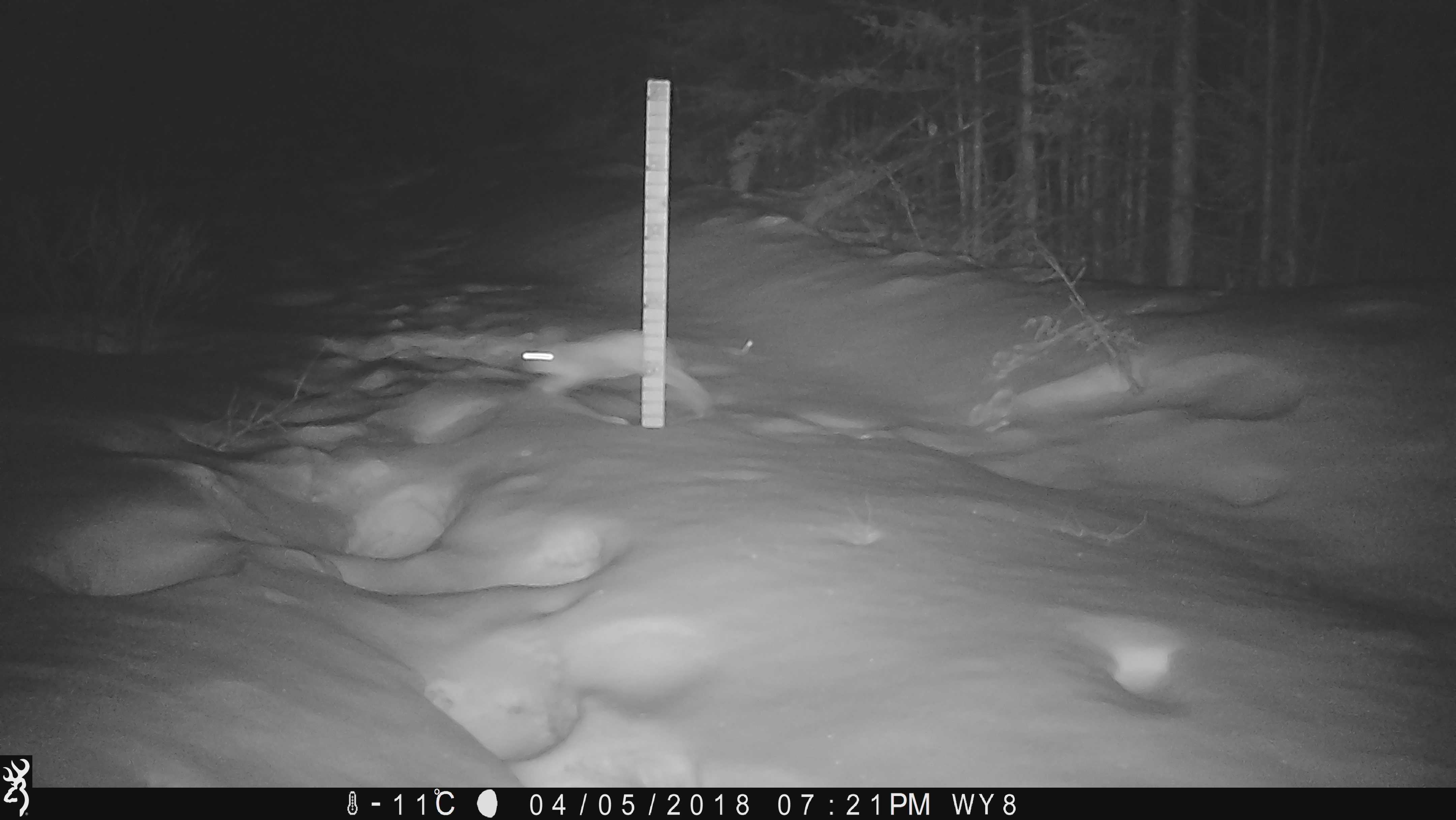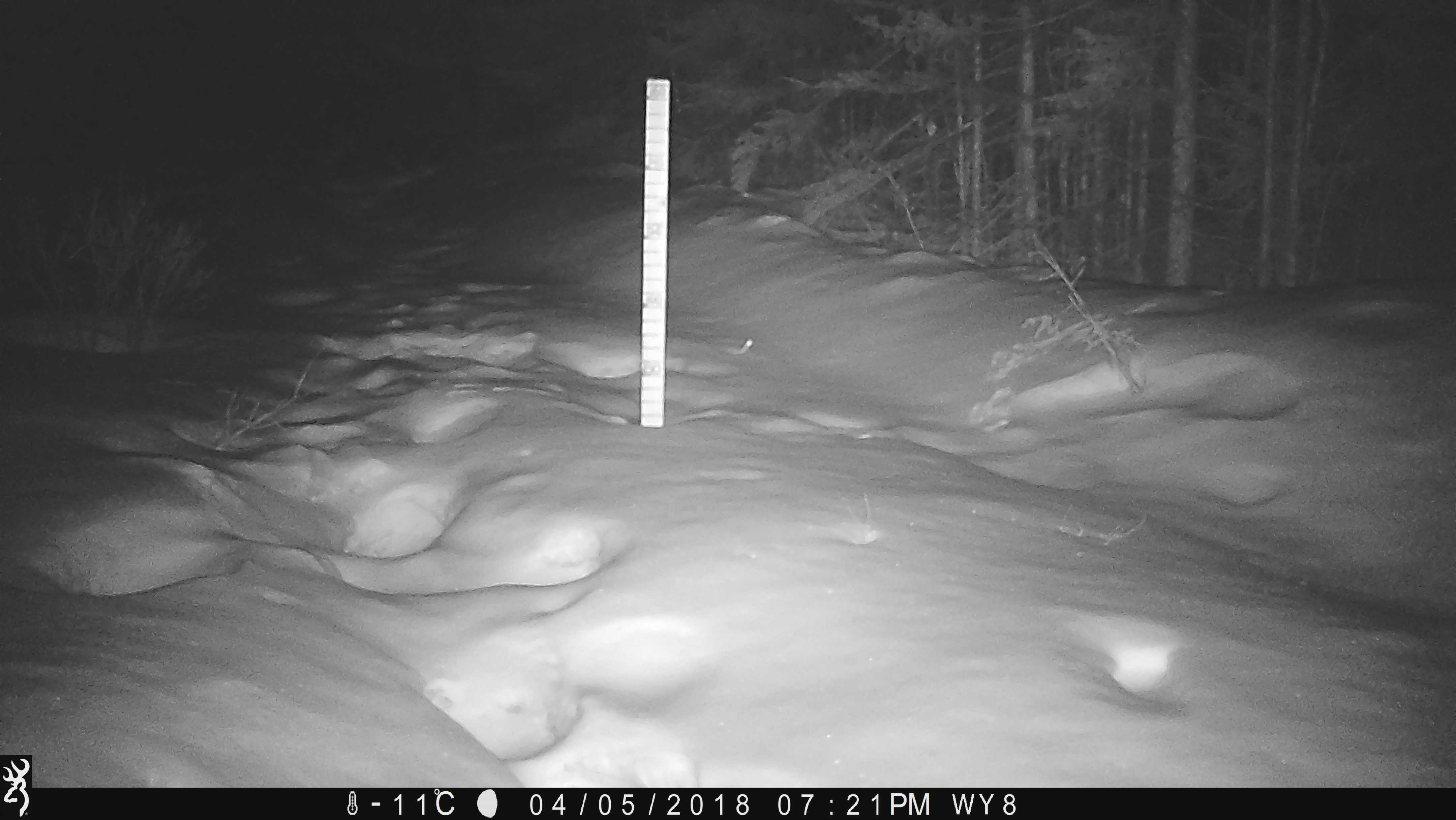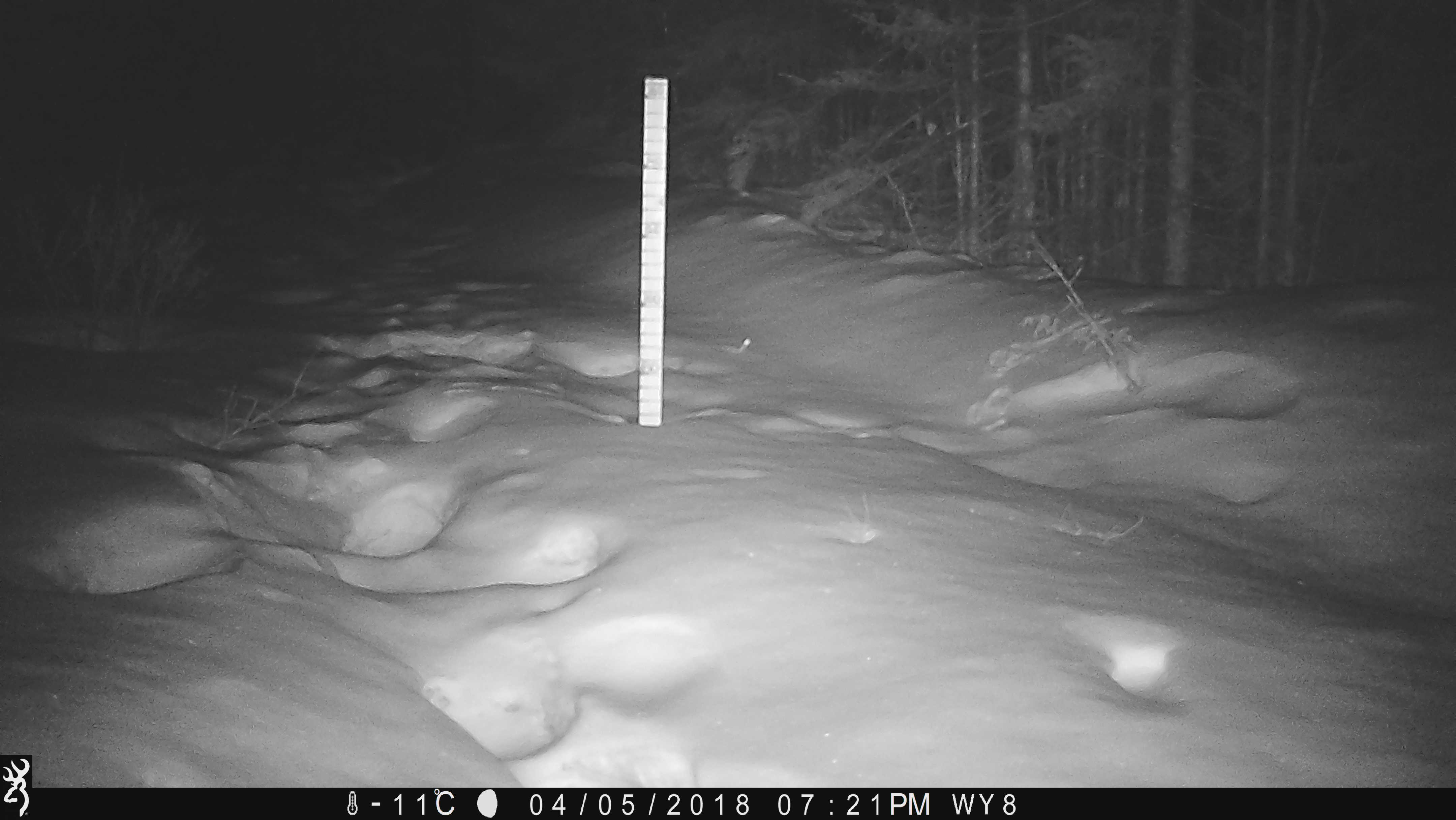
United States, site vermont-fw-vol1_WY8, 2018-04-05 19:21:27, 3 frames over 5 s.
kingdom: Animalia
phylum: Chordata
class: Mammalia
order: Lagomorpha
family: Leporidae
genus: Lepus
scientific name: Lepus americanus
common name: snowshoe hare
Snowshoe hare (Lepus americanus).